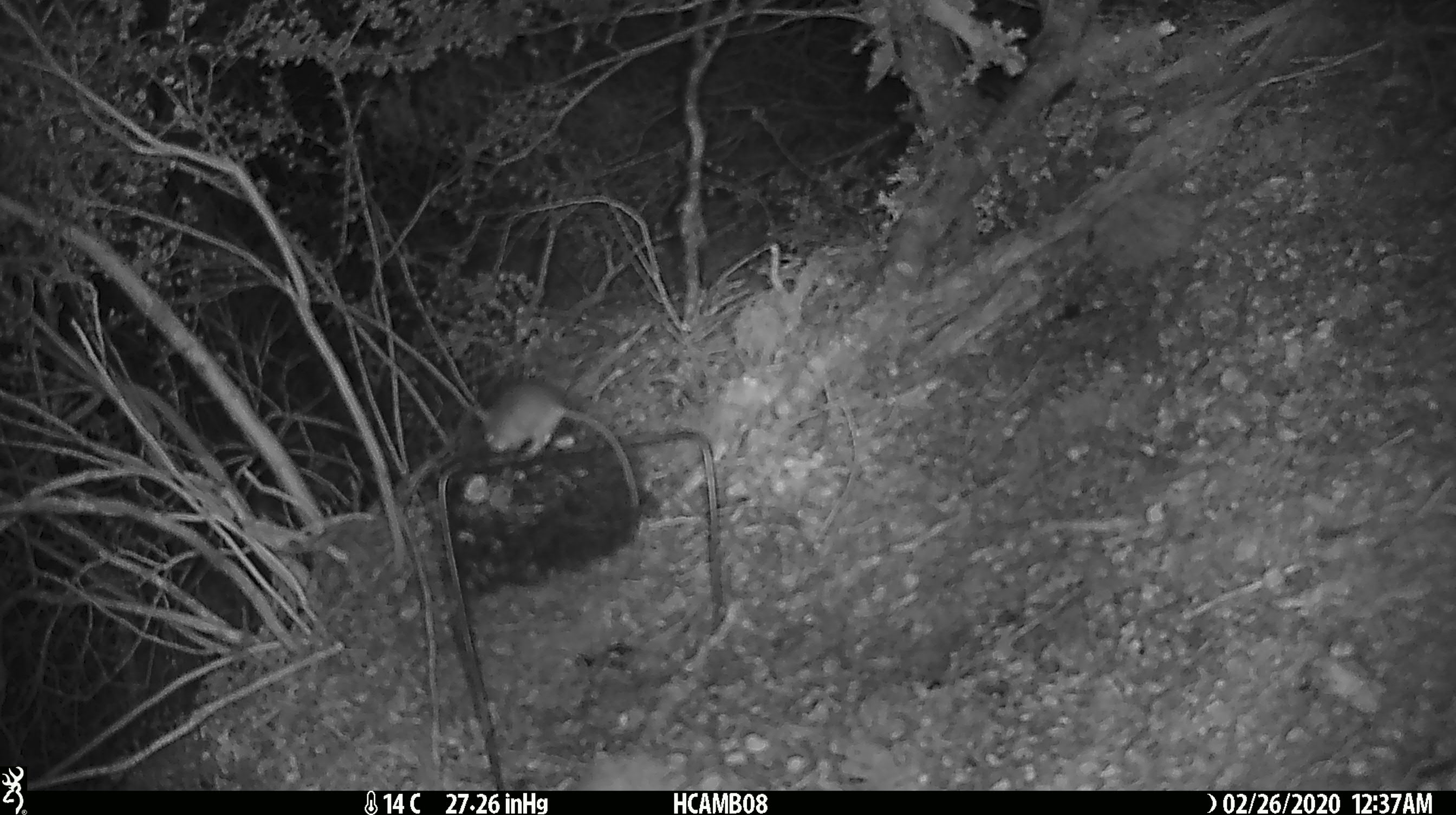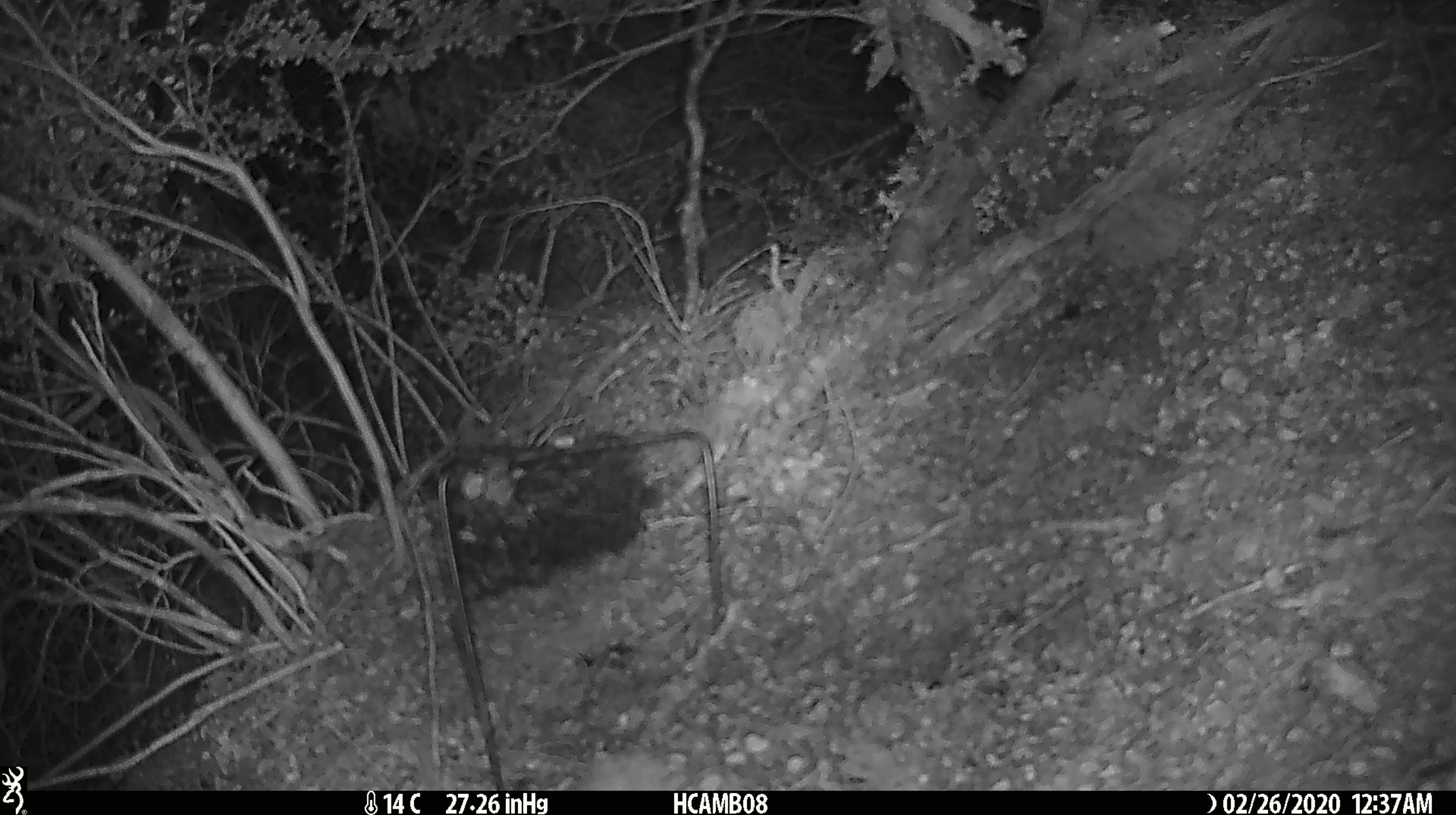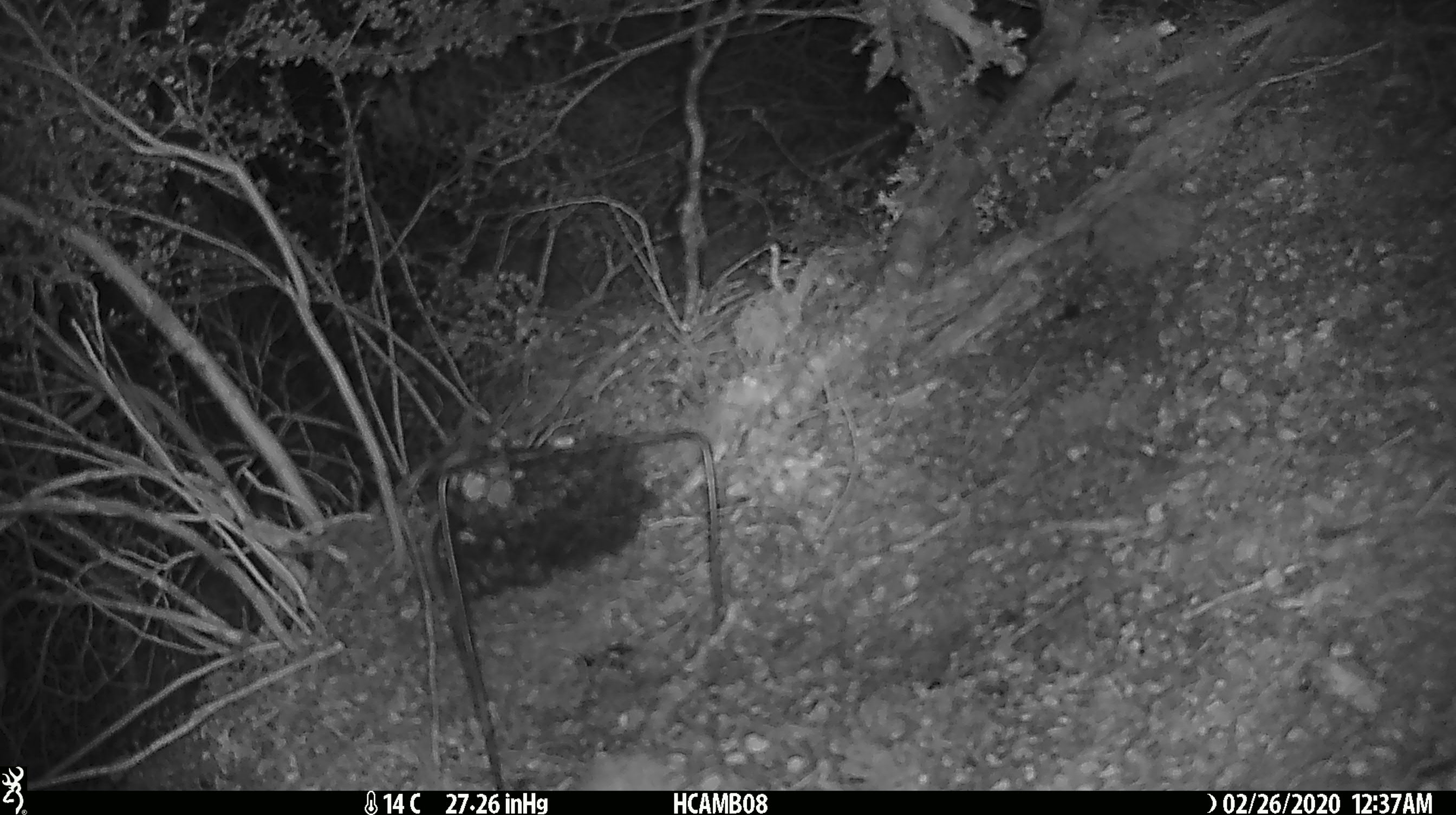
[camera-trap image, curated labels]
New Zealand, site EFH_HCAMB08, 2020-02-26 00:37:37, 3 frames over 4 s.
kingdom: Animalia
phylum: Chordata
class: Mammalia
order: Rodentia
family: Muridae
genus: Mus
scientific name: Mus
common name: mouse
Mouse (Mus).